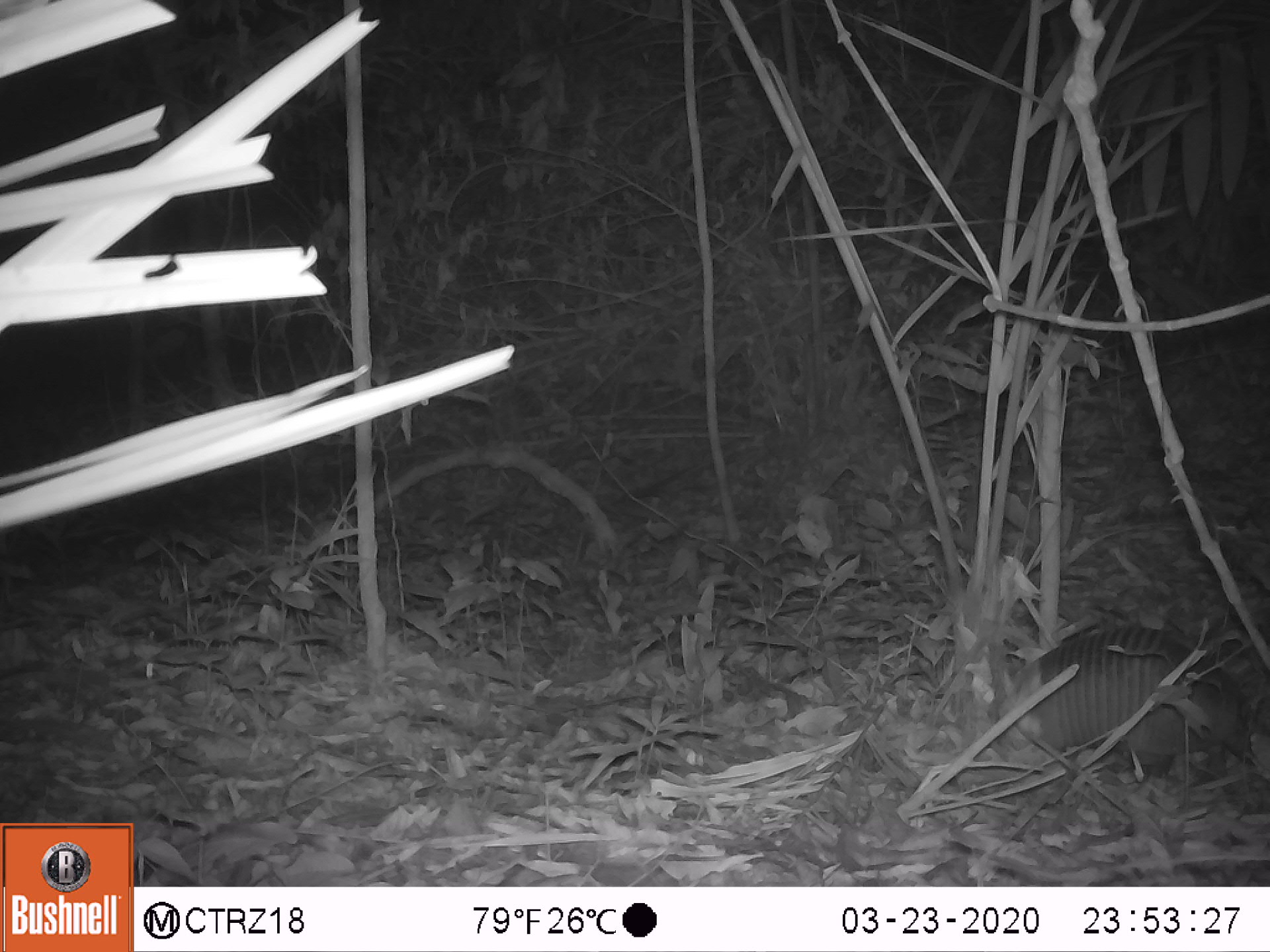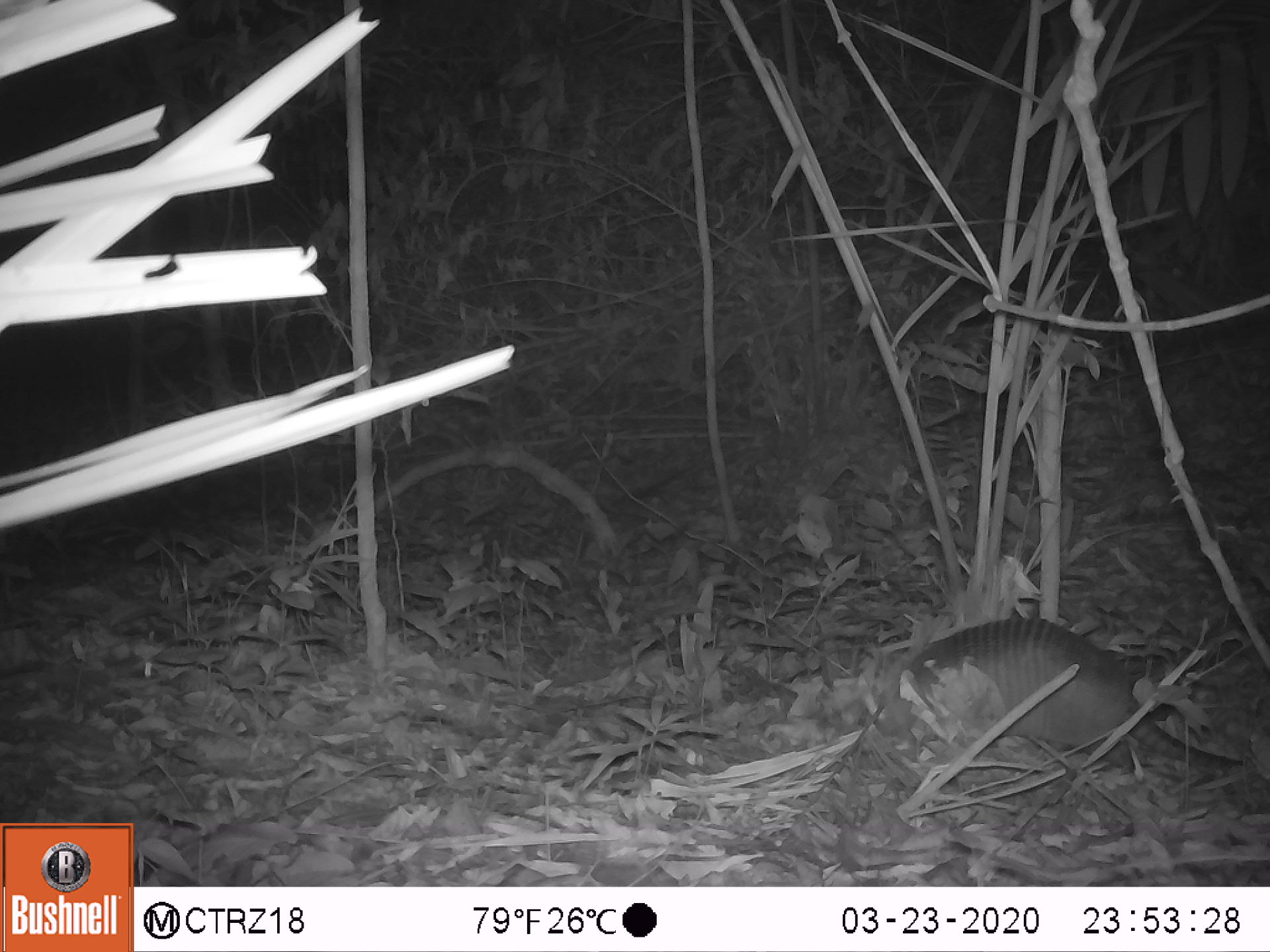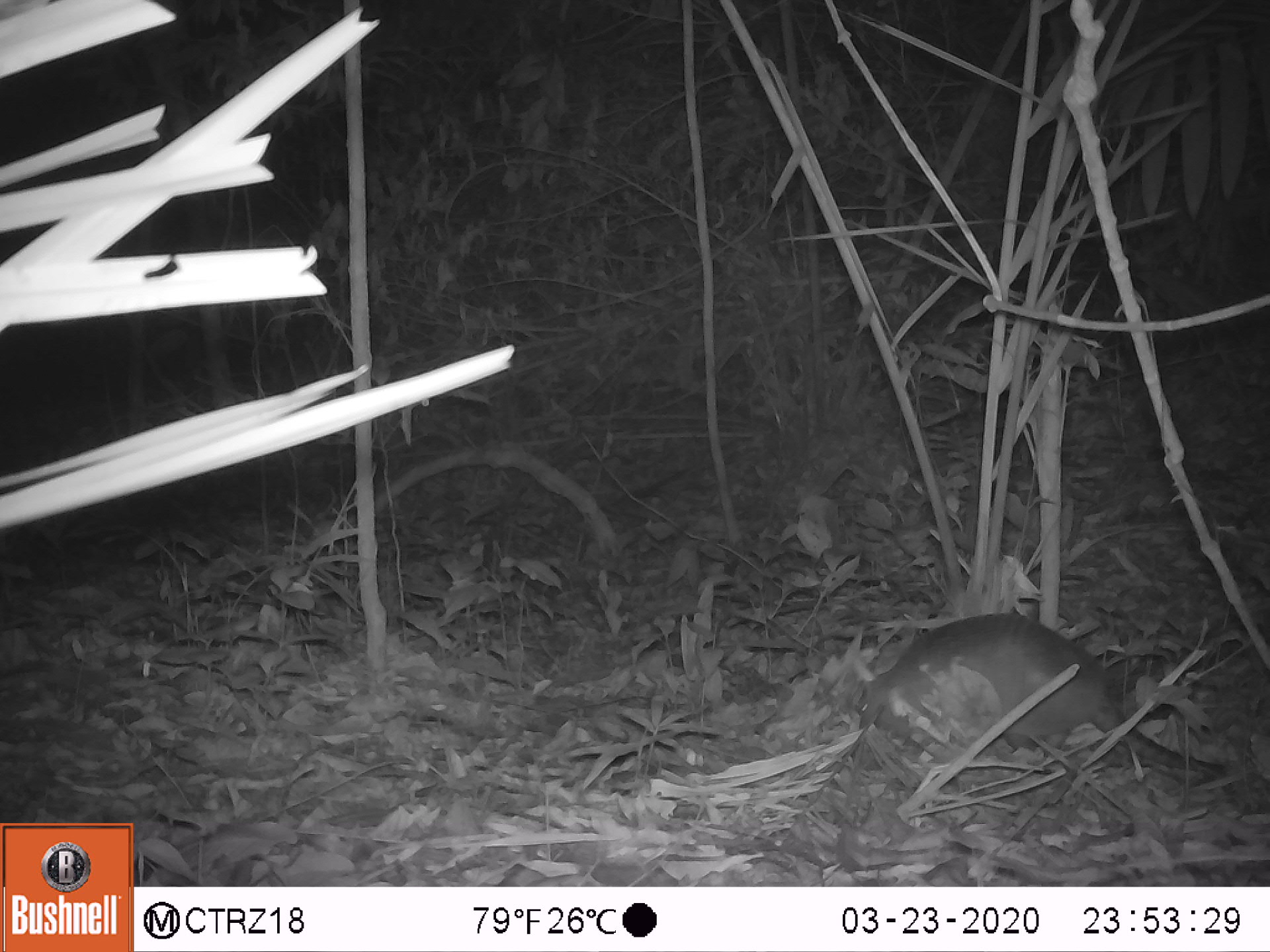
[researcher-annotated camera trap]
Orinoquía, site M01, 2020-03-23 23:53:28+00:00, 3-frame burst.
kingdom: Animalia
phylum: Chordata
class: Mammalia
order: Cingulata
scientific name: Cingulata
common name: armadillo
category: unknown armadillo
Unknown armadillo (armadillo) (Cingulata).